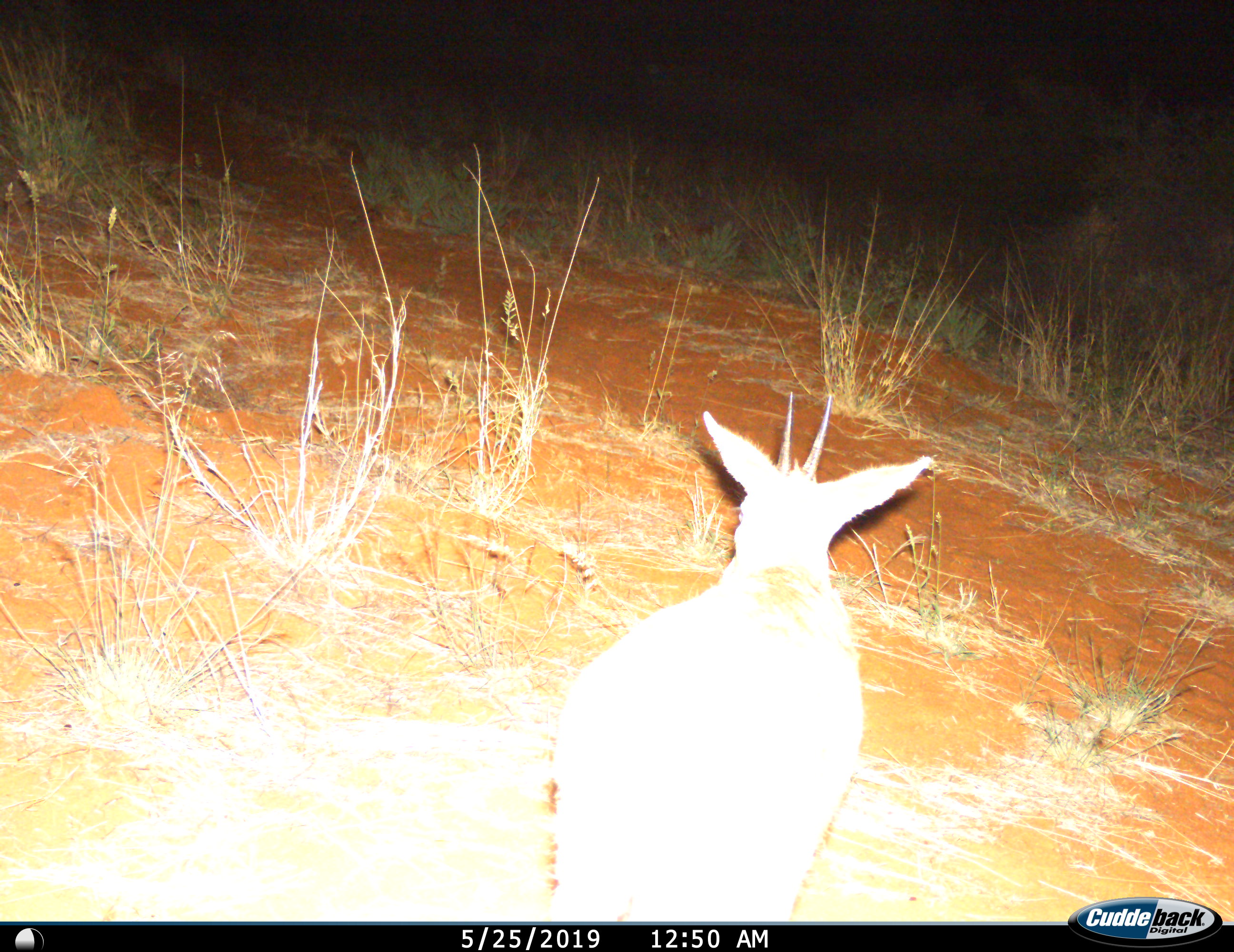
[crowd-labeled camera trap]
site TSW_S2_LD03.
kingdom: Animalia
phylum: Chordata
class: Mammalia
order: Artiodactyla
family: Bovidae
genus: Sylvicapra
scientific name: Sylvicapra grimmia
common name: common duiker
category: duikercommongrey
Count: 1.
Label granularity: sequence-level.